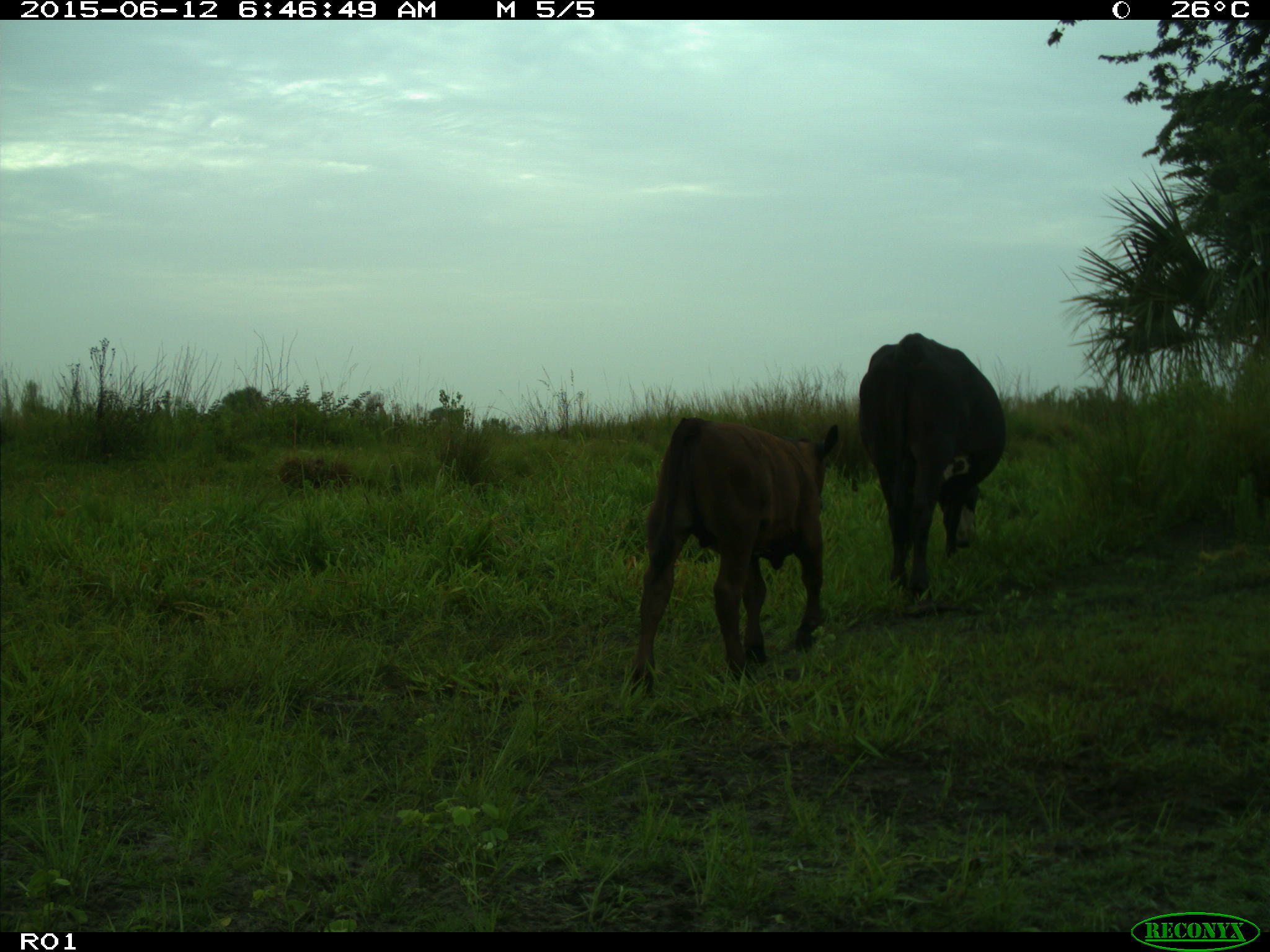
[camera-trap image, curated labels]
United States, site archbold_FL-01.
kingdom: Animalia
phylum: Chordata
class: Mammalia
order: Artiodactyla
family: Bovidae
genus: Bos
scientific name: Bos taurus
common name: domestic cow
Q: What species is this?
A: Bos taurus (domestic cow).